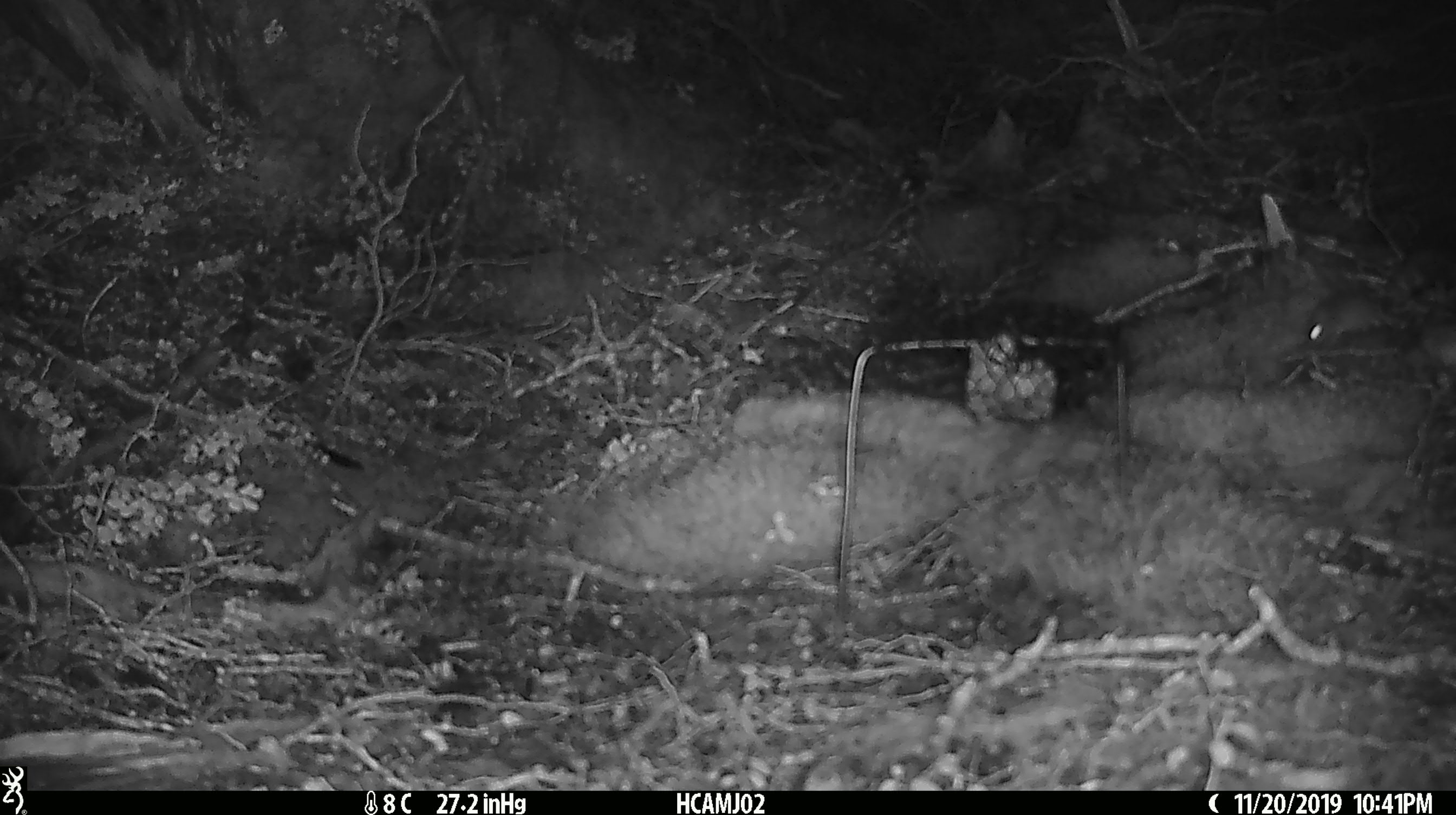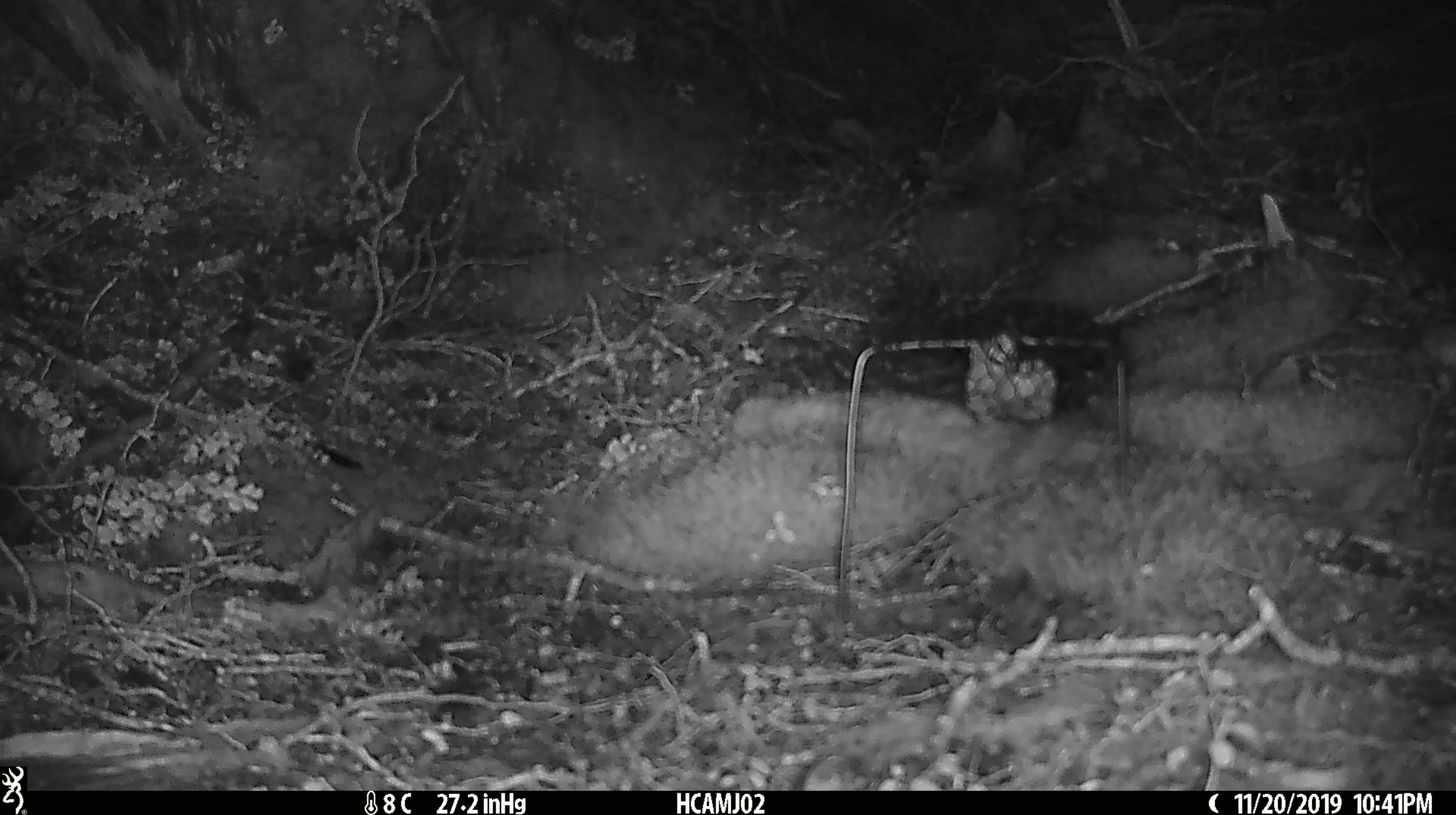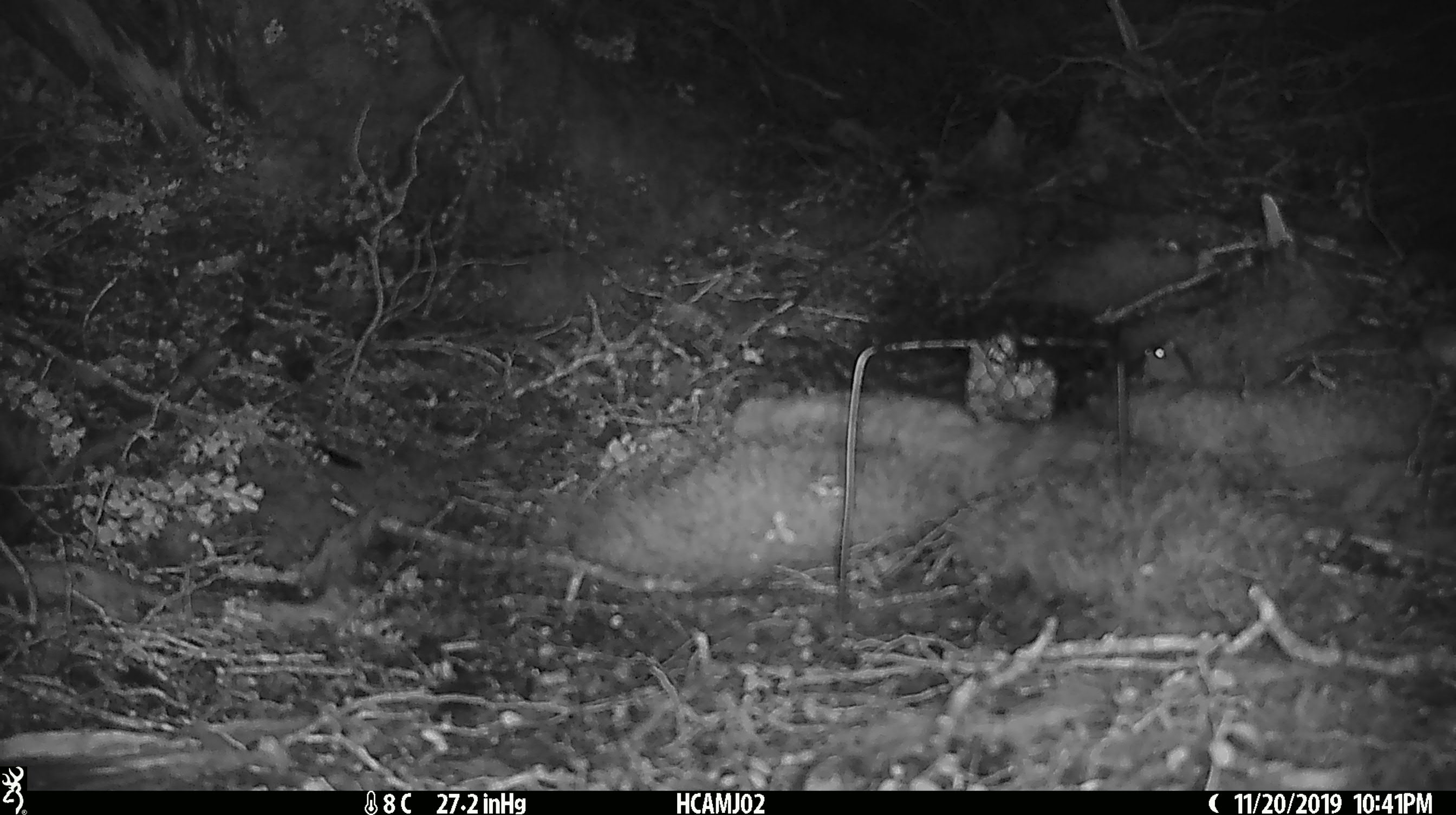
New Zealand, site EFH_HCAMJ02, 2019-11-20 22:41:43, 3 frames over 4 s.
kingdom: Animalia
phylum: Chordata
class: Mammalia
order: Rodentia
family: Muridae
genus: Mus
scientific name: Mus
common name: mouse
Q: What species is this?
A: Mouse (Mus).